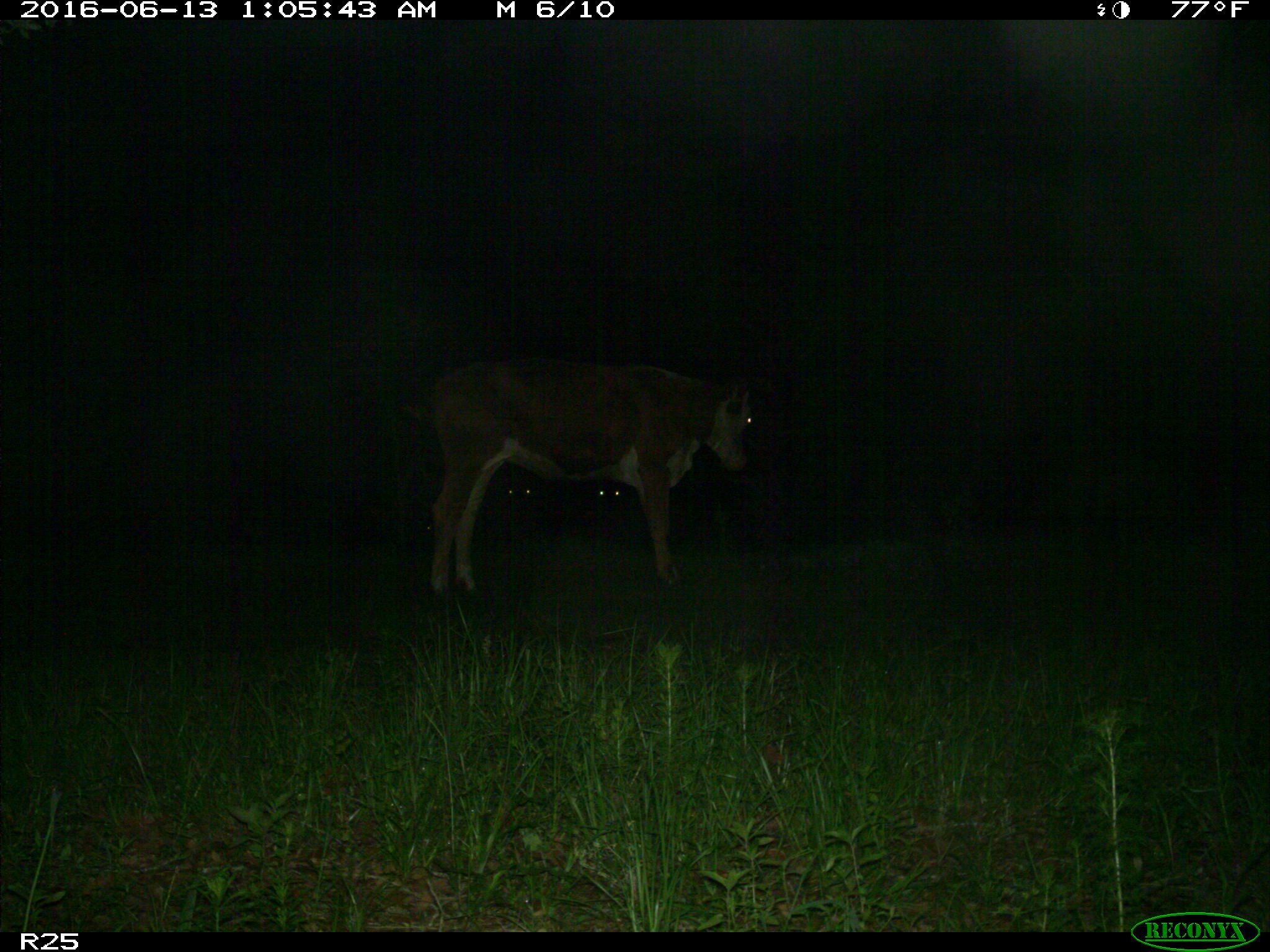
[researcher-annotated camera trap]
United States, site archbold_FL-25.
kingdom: Animalia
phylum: Chordata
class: Mammalia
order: Artiodactyla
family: Bovidae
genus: Bos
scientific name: Bos taurus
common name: domestic cow